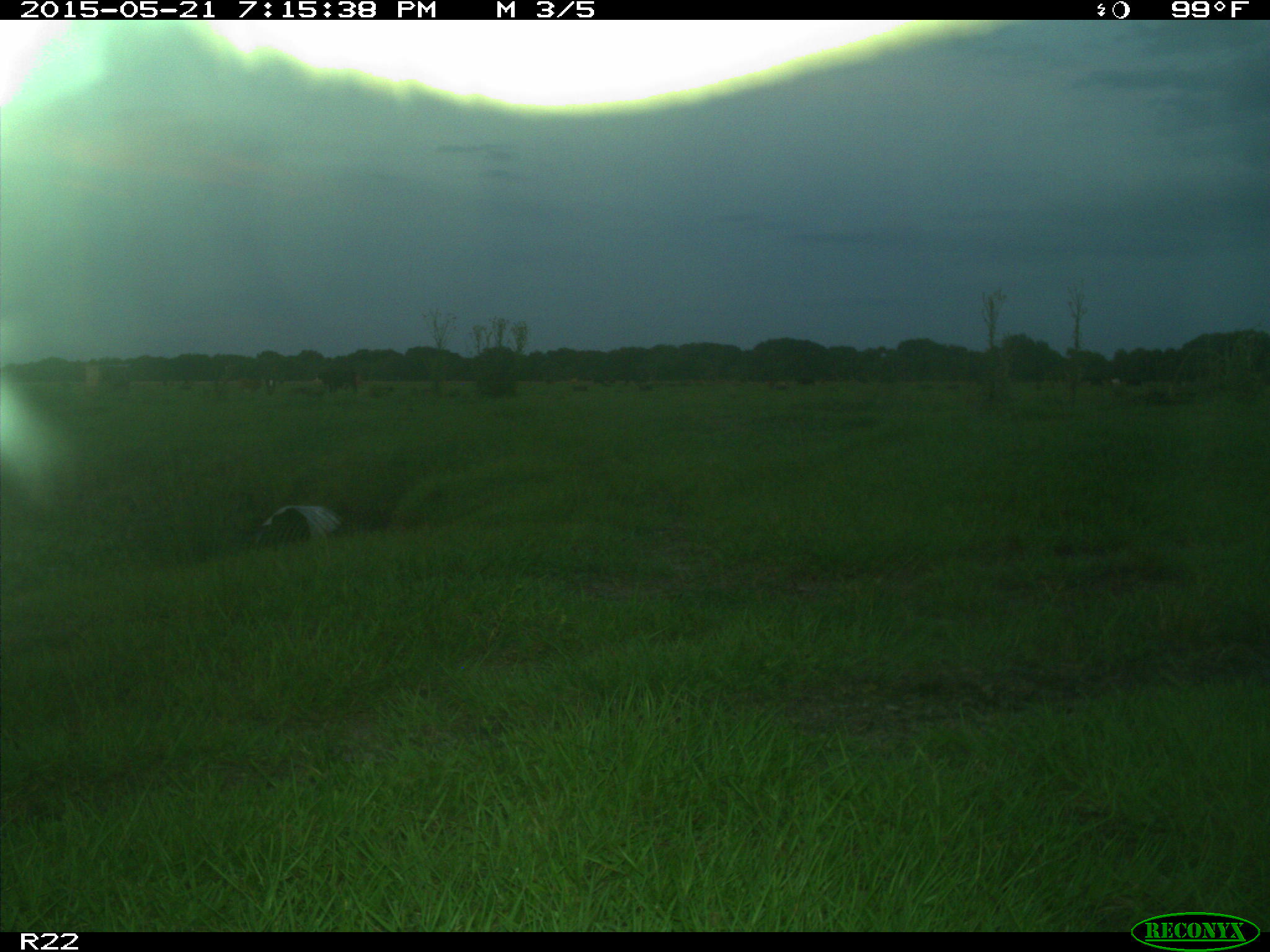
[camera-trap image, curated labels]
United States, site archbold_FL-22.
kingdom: Animalia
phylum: Chordata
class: Mammalia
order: Artiodactyla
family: Bovidae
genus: Bos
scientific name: Bos taurus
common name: domestic cow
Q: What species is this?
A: Bos taurus (domestic cow).